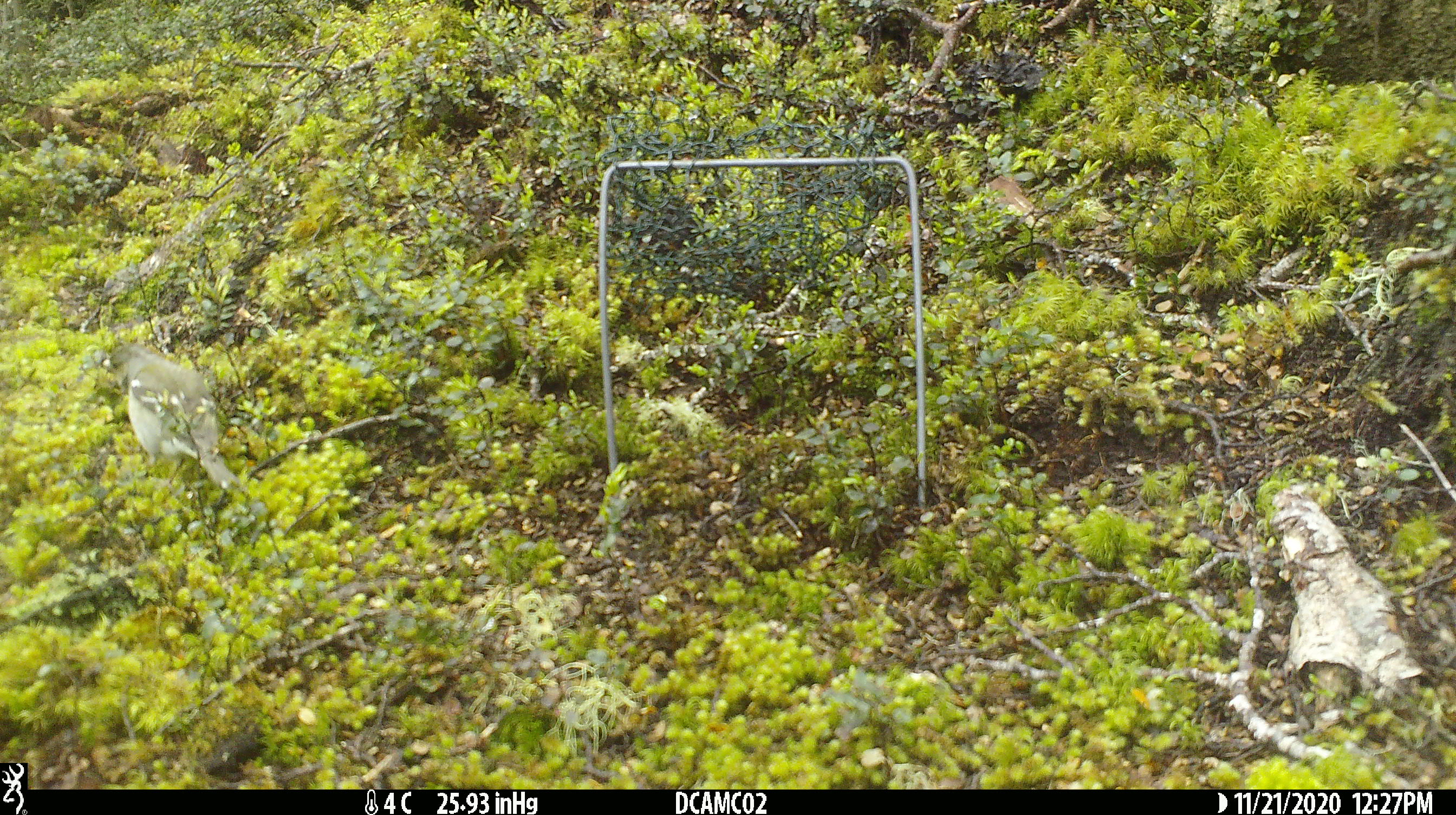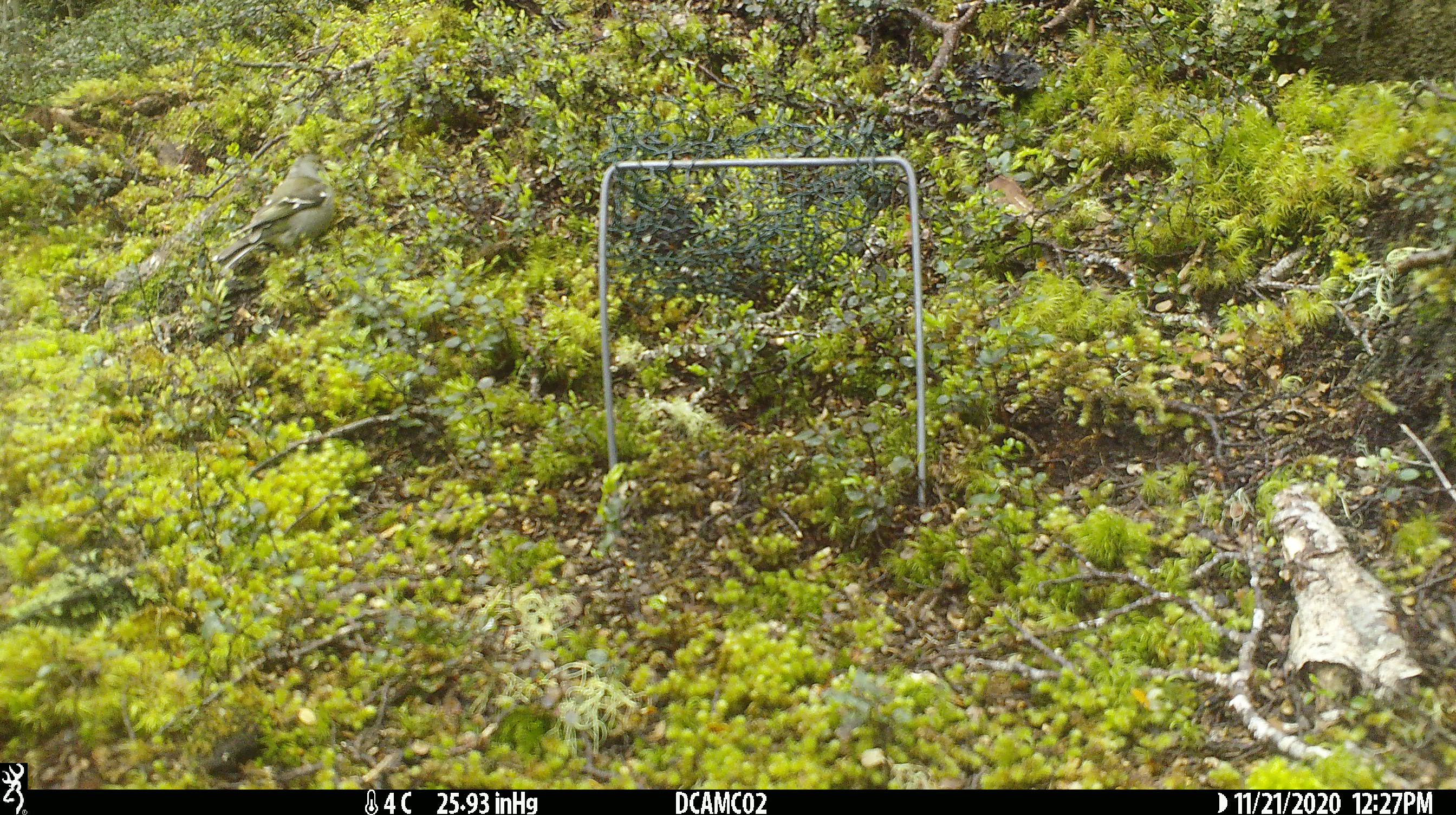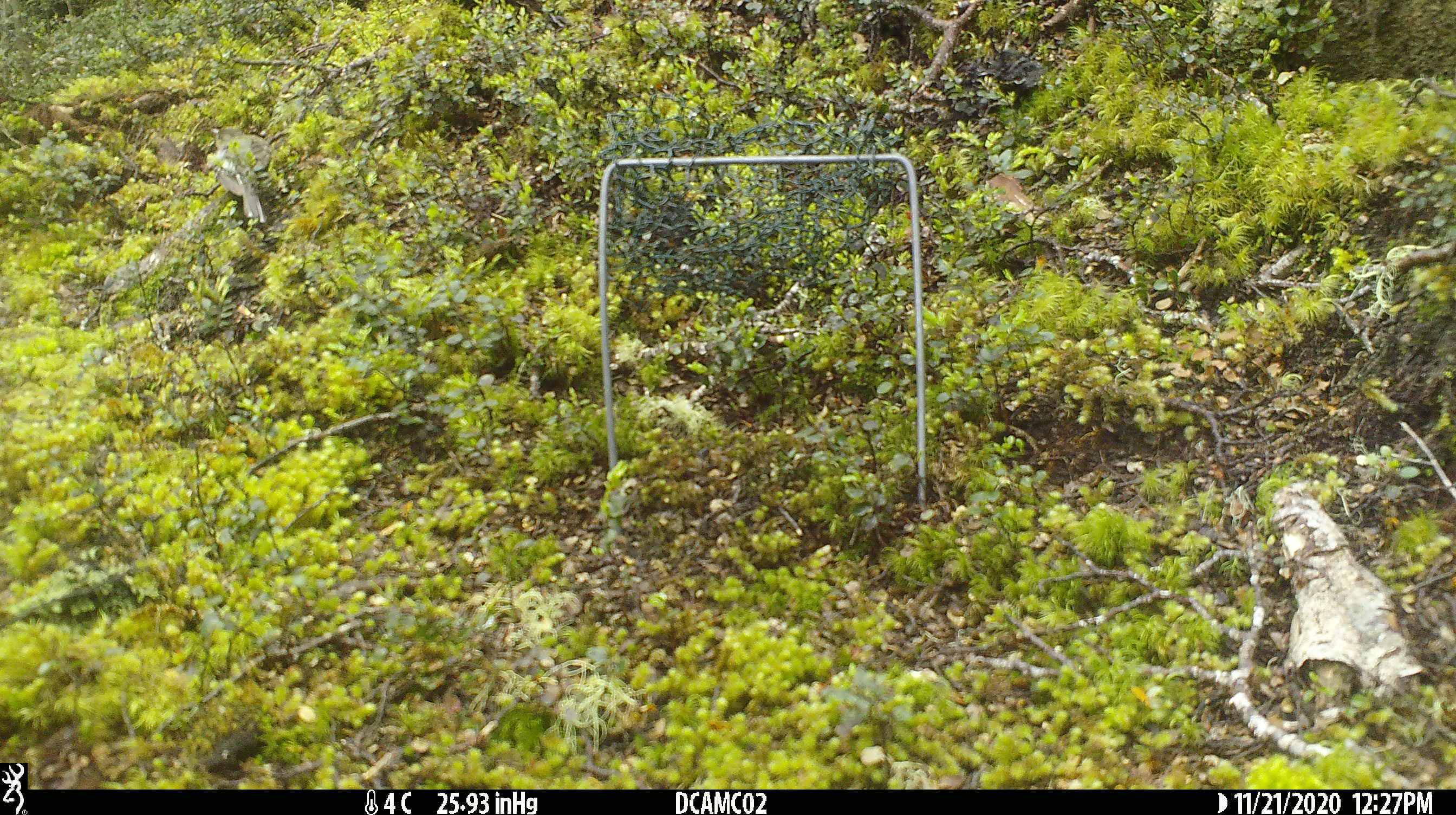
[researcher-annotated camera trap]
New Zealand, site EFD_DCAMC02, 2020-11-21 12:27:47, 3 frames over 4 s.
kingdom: Animalia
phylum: Chordata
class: Aves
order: Passeriformes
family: Fringillidae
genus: Fringilla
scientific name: Fringilla coelebs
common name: common chaffinch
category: chaffinch